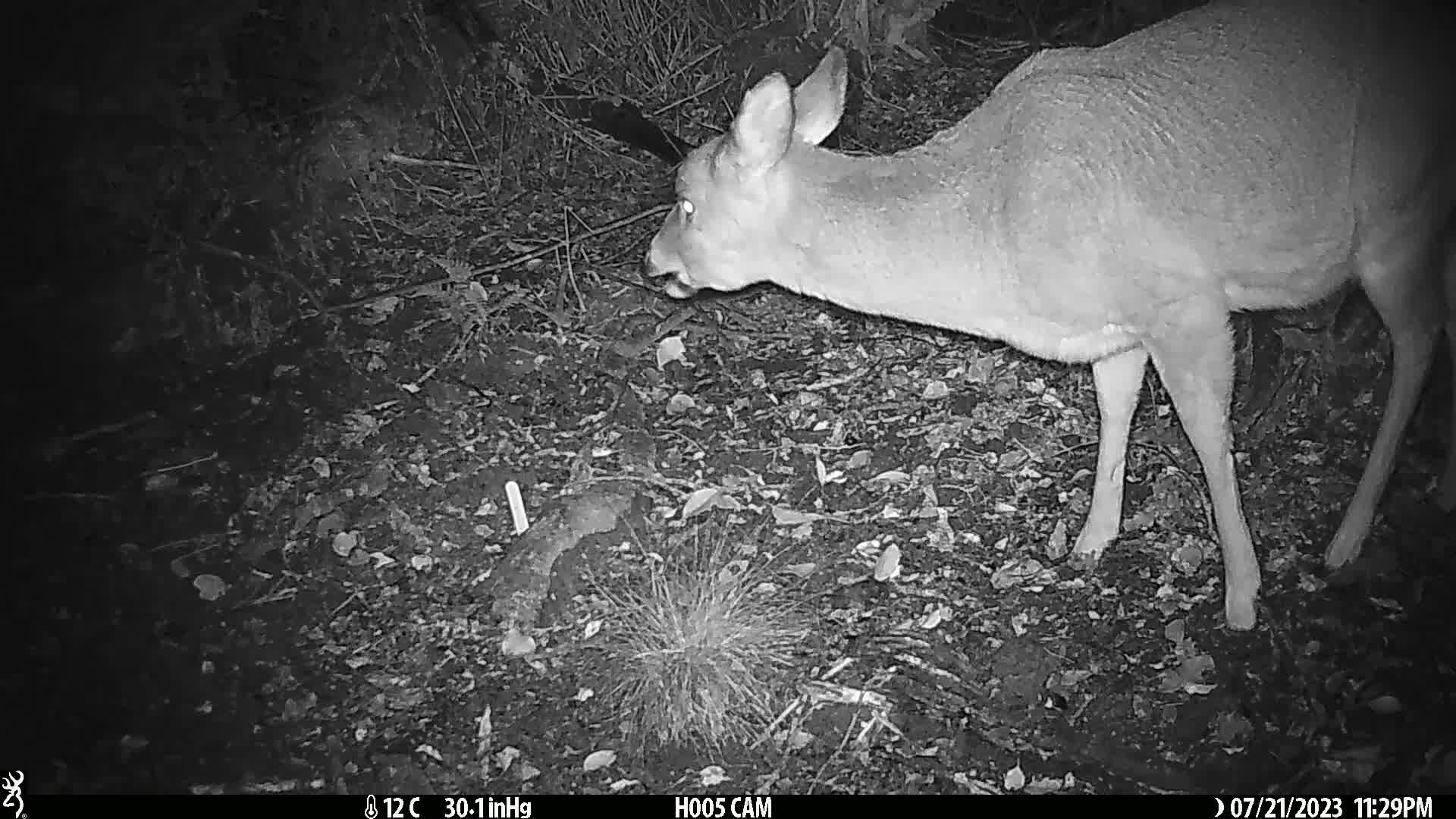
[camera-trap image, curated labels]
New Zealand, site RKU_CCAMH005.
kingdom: Animalia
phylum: Chordata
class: Mammalia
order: Artiodactyla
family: Cervidae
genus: Odocoileus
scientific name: Odocoileus virginianus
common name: white-tailed deer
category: white tailed deer